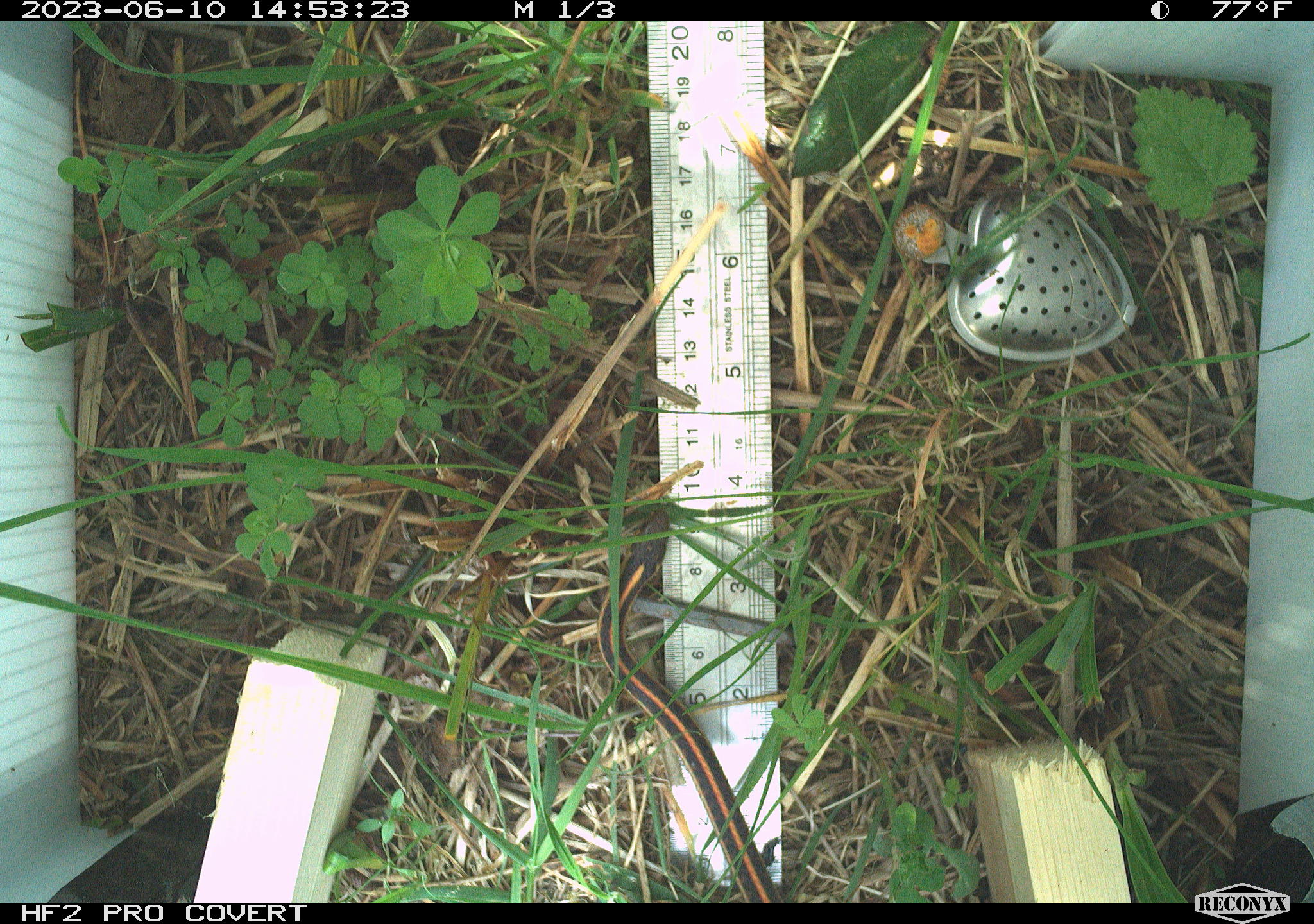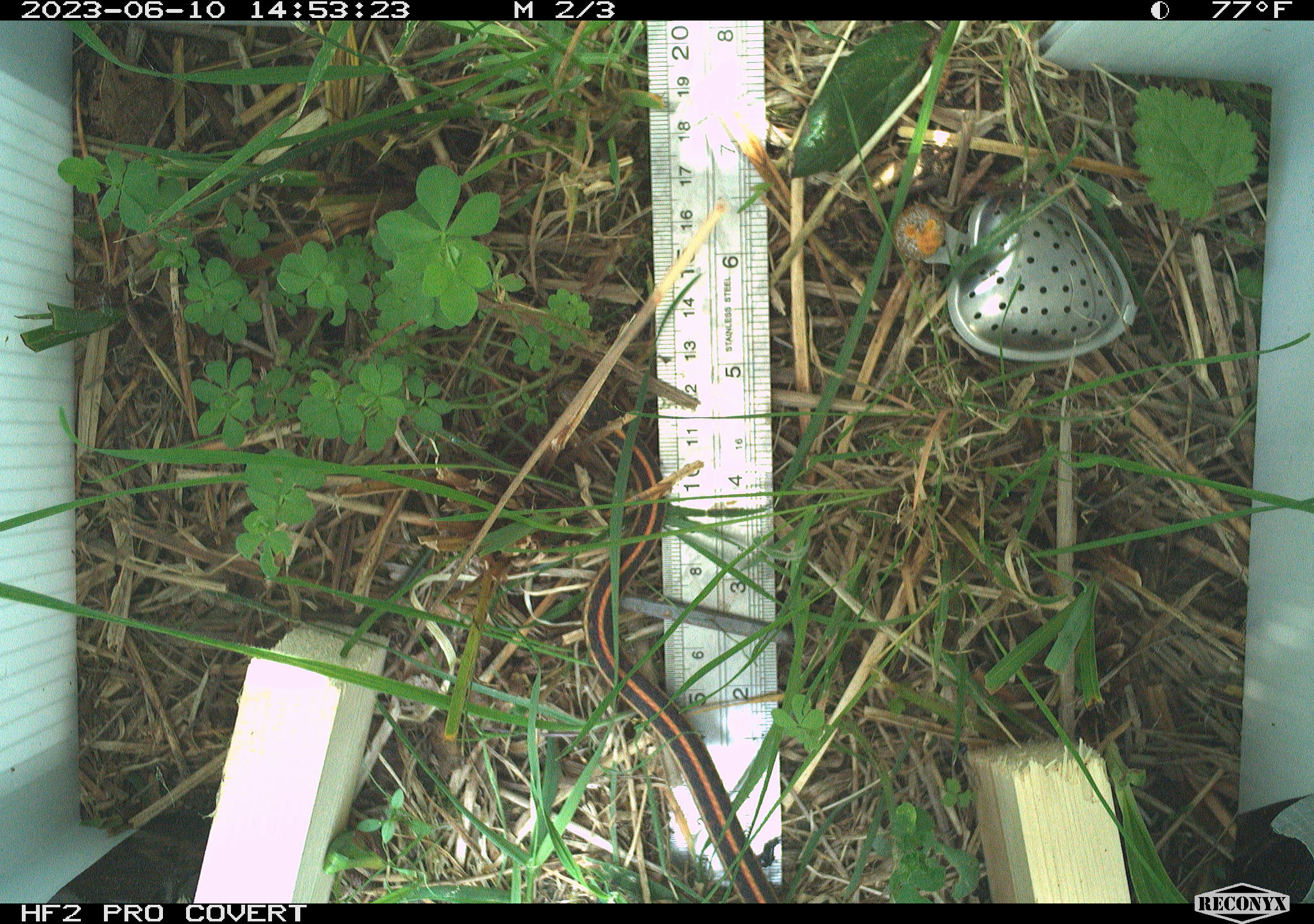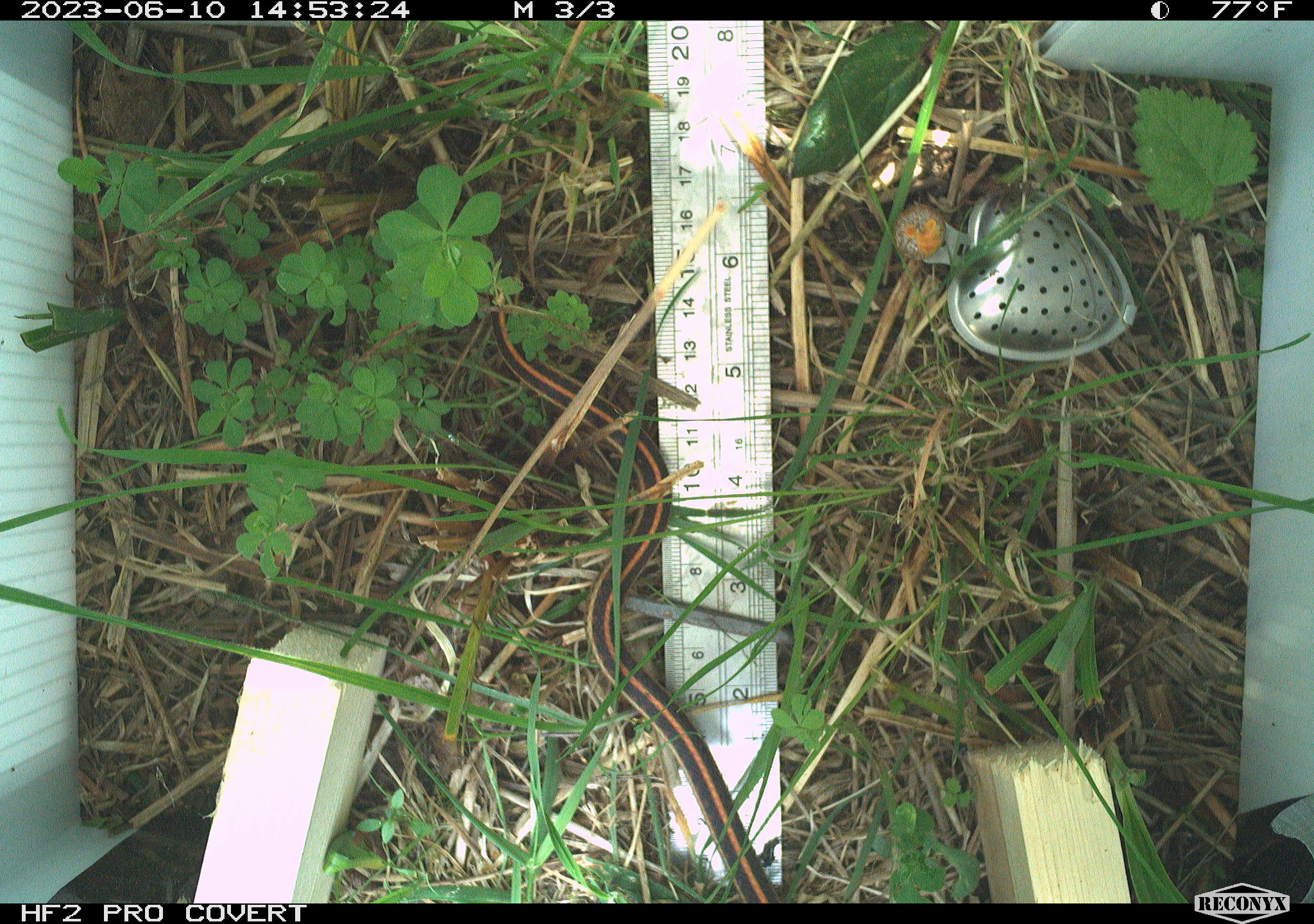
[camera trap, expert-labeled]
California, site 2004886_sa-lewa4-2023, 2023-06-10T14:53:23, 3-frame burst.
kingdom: Animalia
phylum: Chordata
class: Reptilia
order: Squamata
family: Colubridae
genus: Thamnophis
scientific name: Thamnophis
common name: american gartersnakes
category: thamnophis species